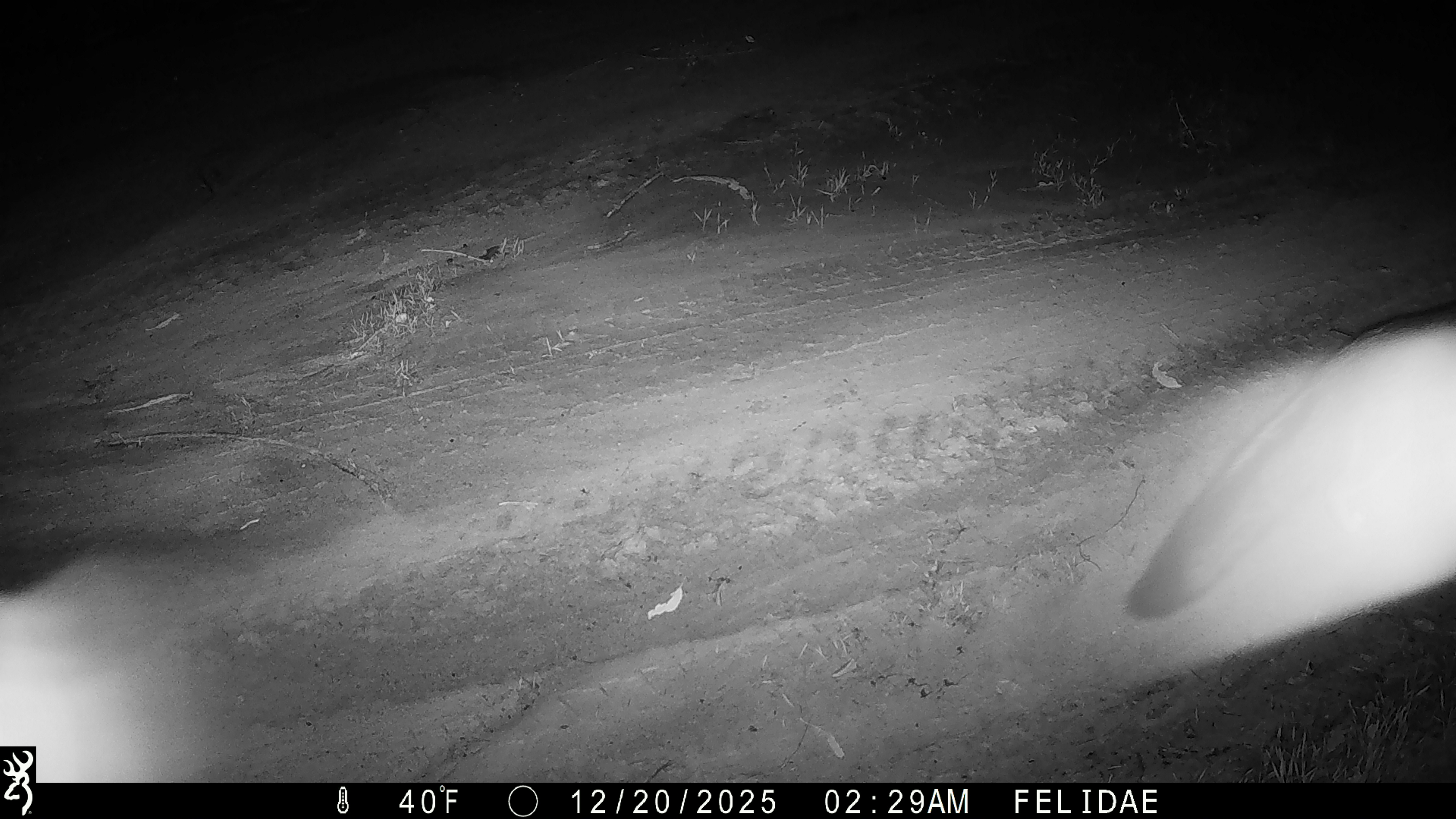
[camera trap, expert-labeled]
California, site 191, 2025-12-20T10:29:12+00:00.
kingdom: Animalia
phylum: Chordata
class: Mammalia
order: Carnivora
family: Canidae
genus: Urocyon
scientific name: Urocyon cinereoargenteus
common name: gray fox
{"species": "gray fox (Urocyon cinereoargenteus)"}